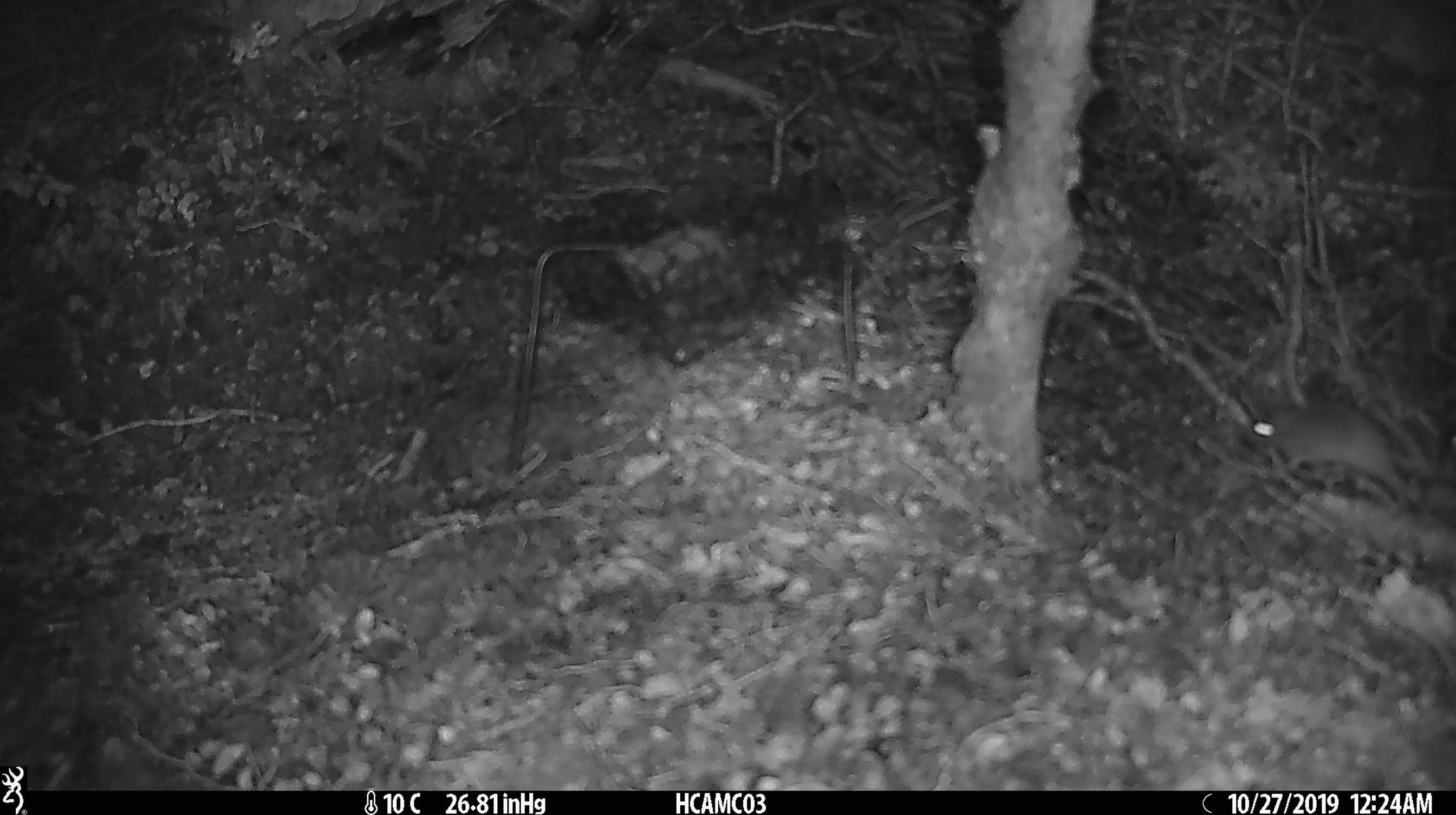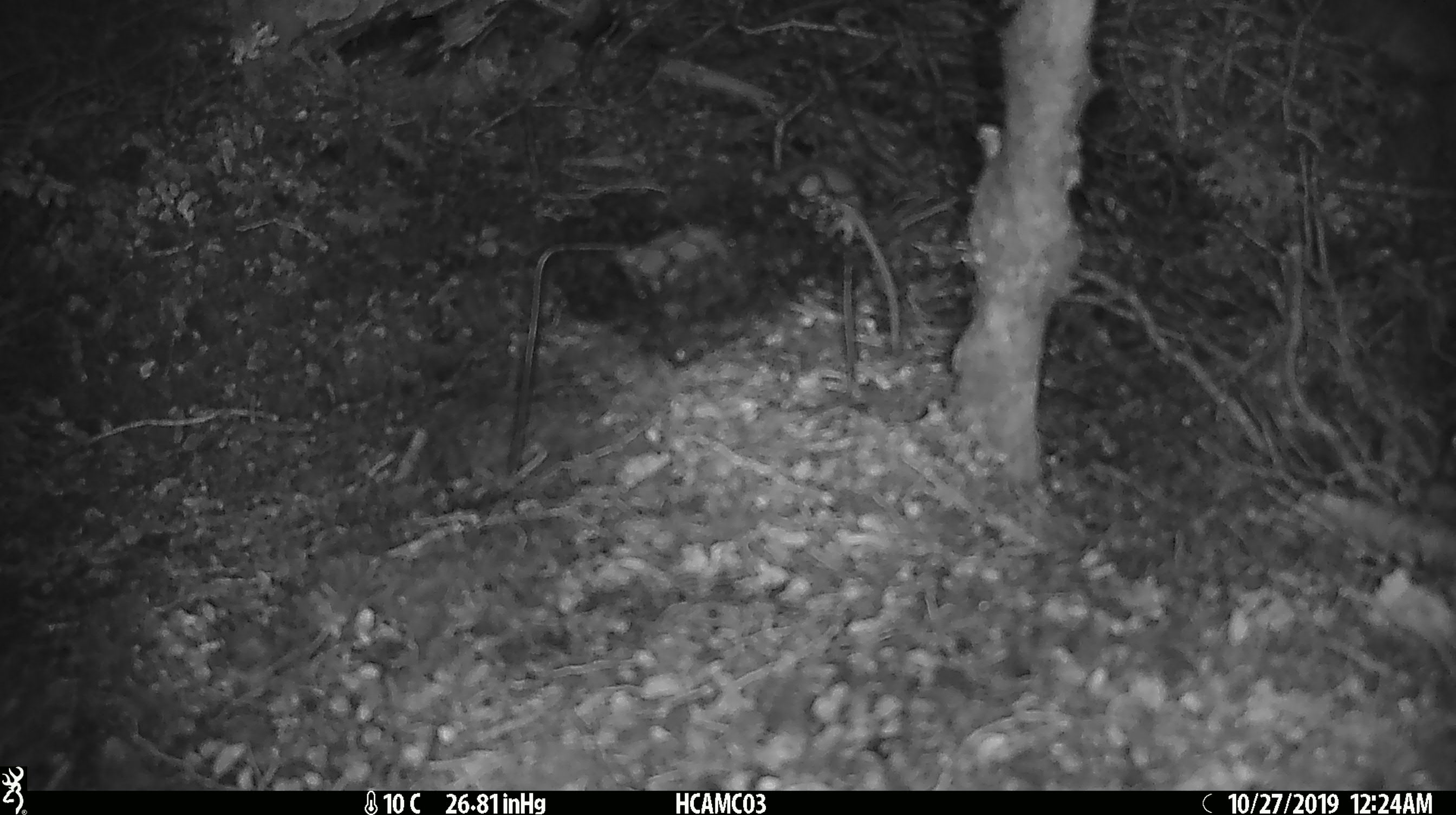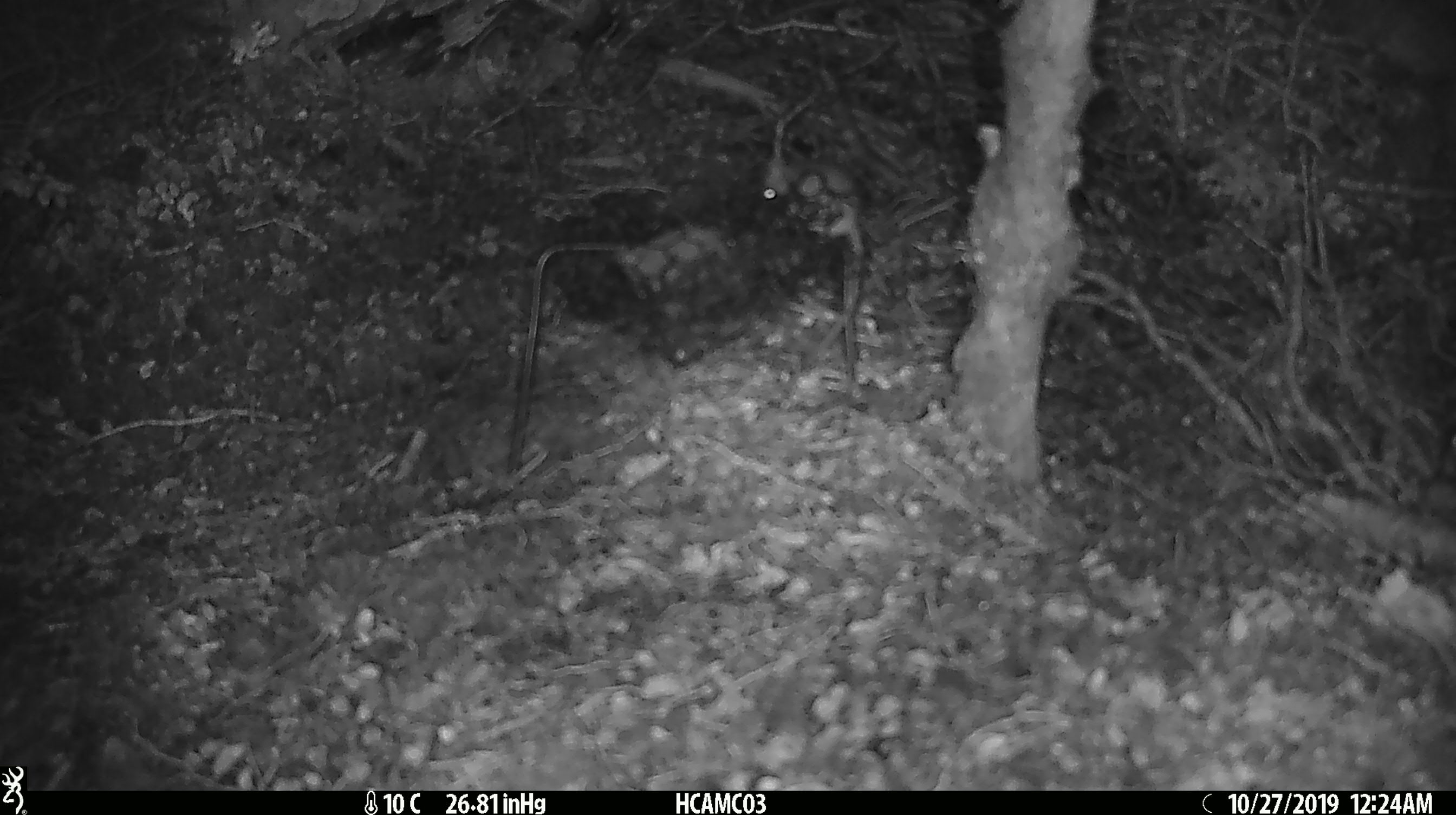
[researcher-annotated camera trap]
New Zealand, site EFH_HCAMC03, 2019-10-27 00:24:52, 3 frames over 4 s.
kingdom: Animalia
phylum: Chordata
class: Mammalia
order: Rodentia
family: Muridae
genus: Mus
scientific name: Mus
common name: mouse